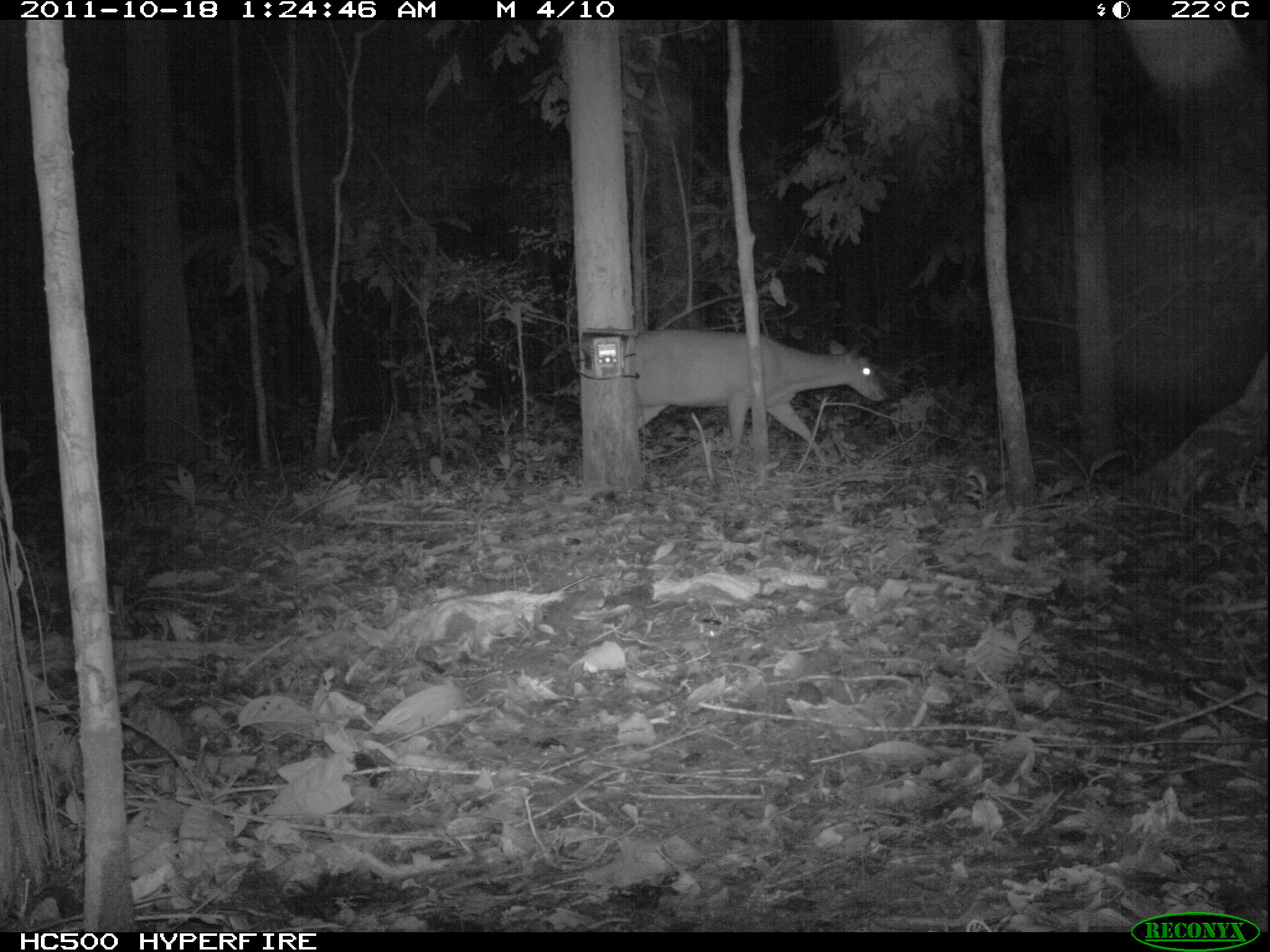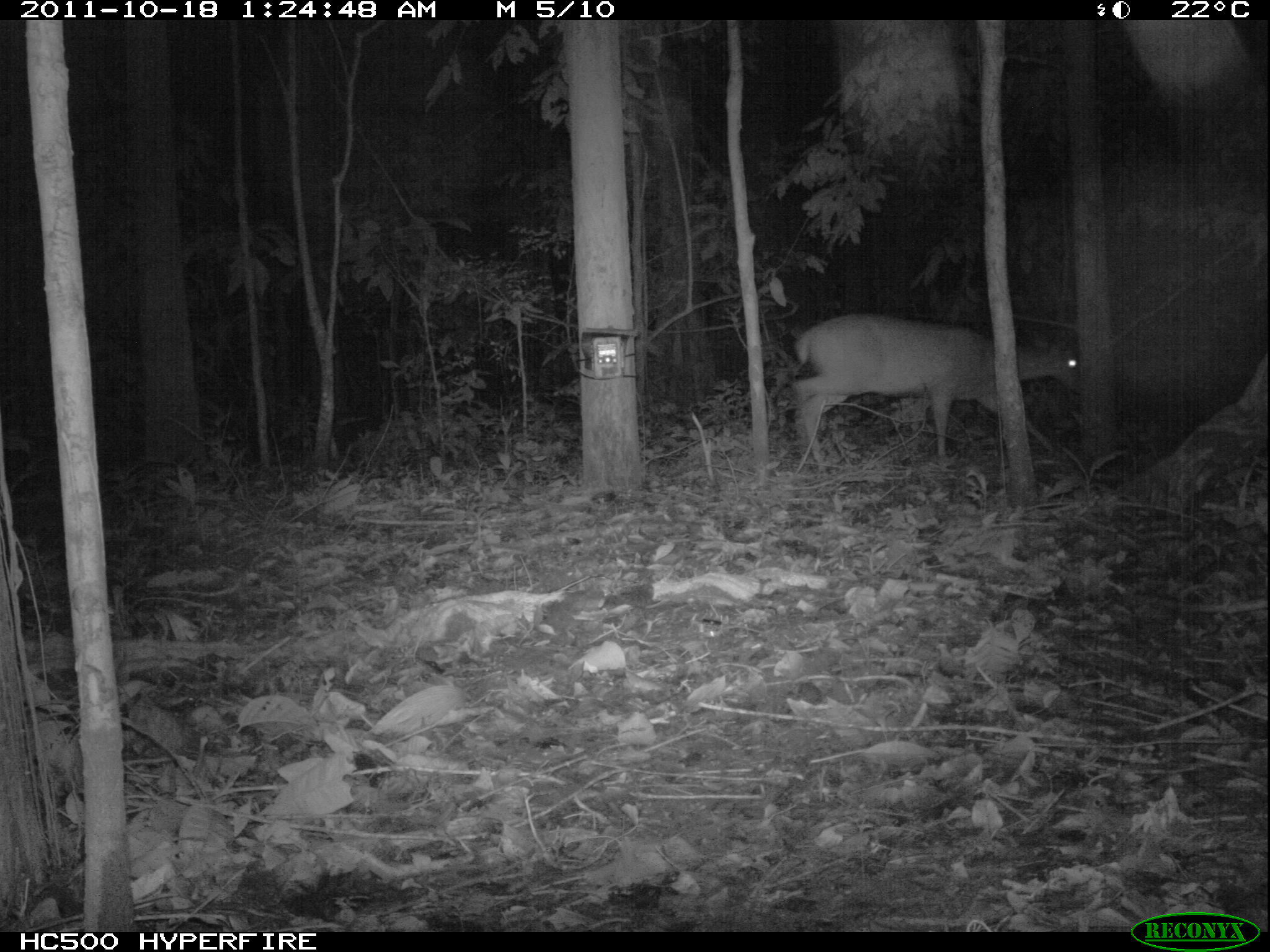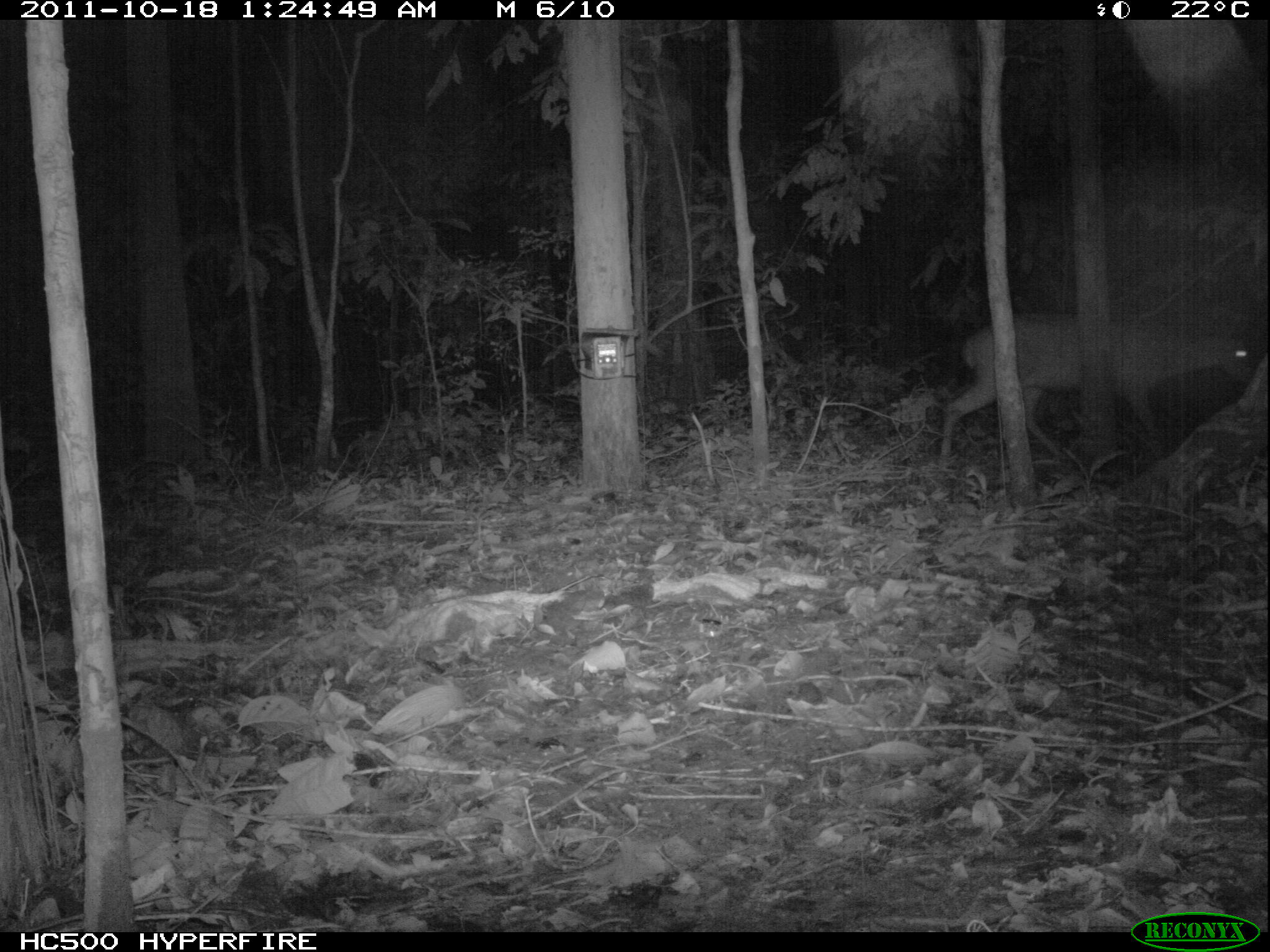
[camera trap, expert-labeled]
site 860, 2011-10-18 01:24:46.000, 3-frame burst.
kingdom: Animalia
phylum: Chordata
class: Mammalia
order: Artiodactyla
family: Cervidae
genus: Mazama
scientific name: Mazama americana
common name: red brocket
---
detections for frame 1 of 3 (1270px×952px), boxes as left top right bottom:
mazama americana: 629 329 883 464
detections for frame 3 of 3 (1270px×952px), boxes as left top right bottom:
mazama americana: 933 309 1258 461